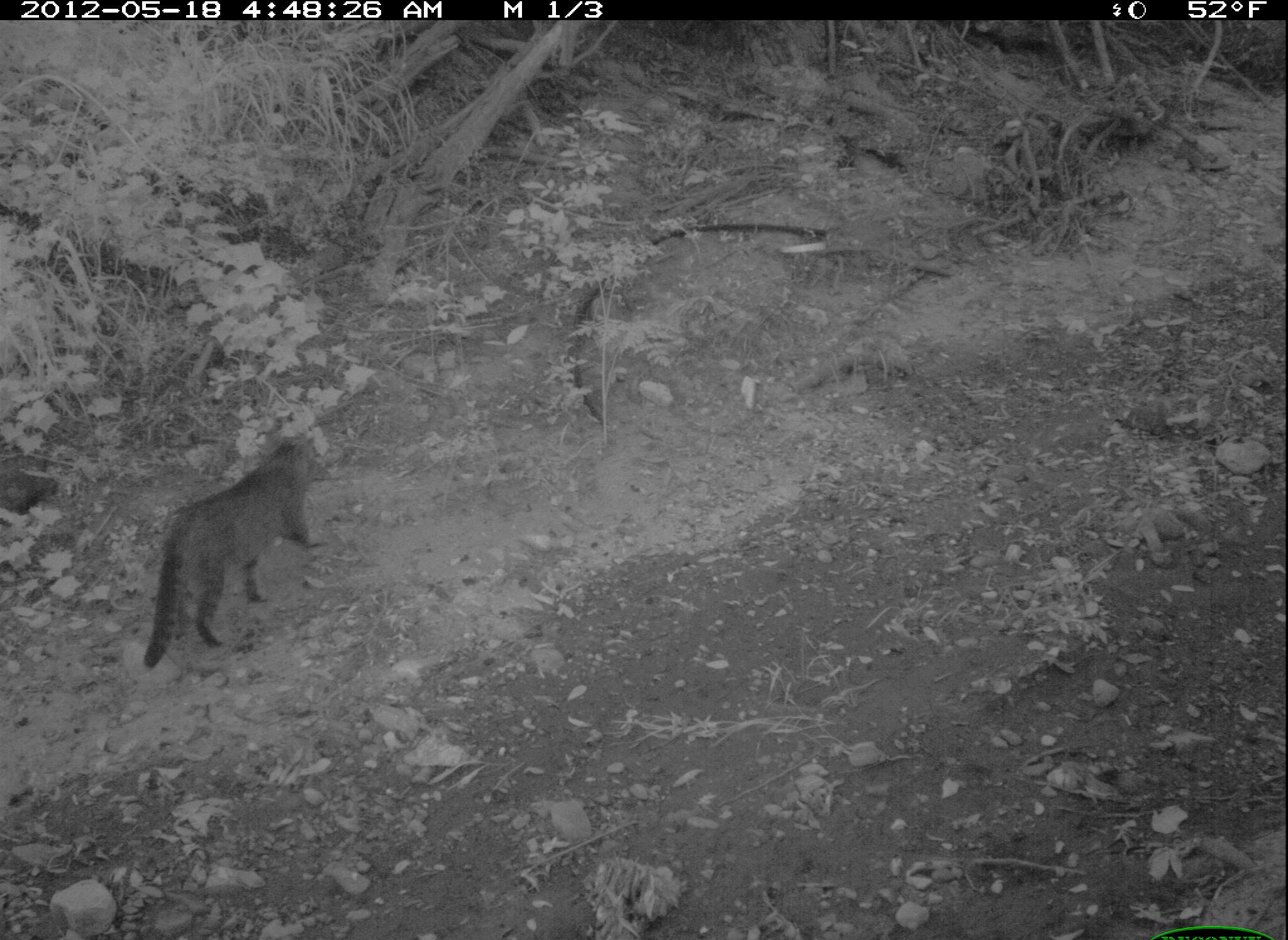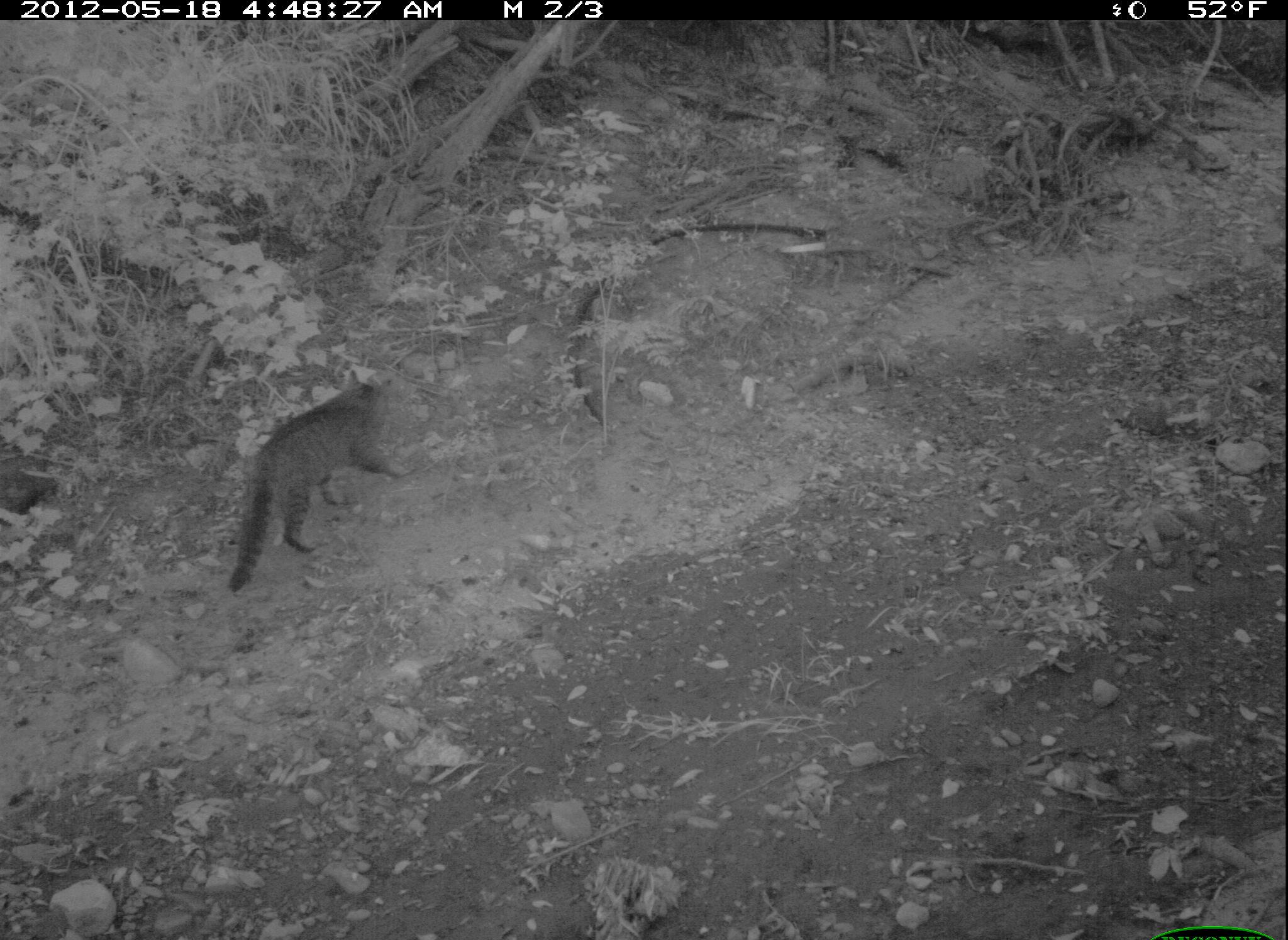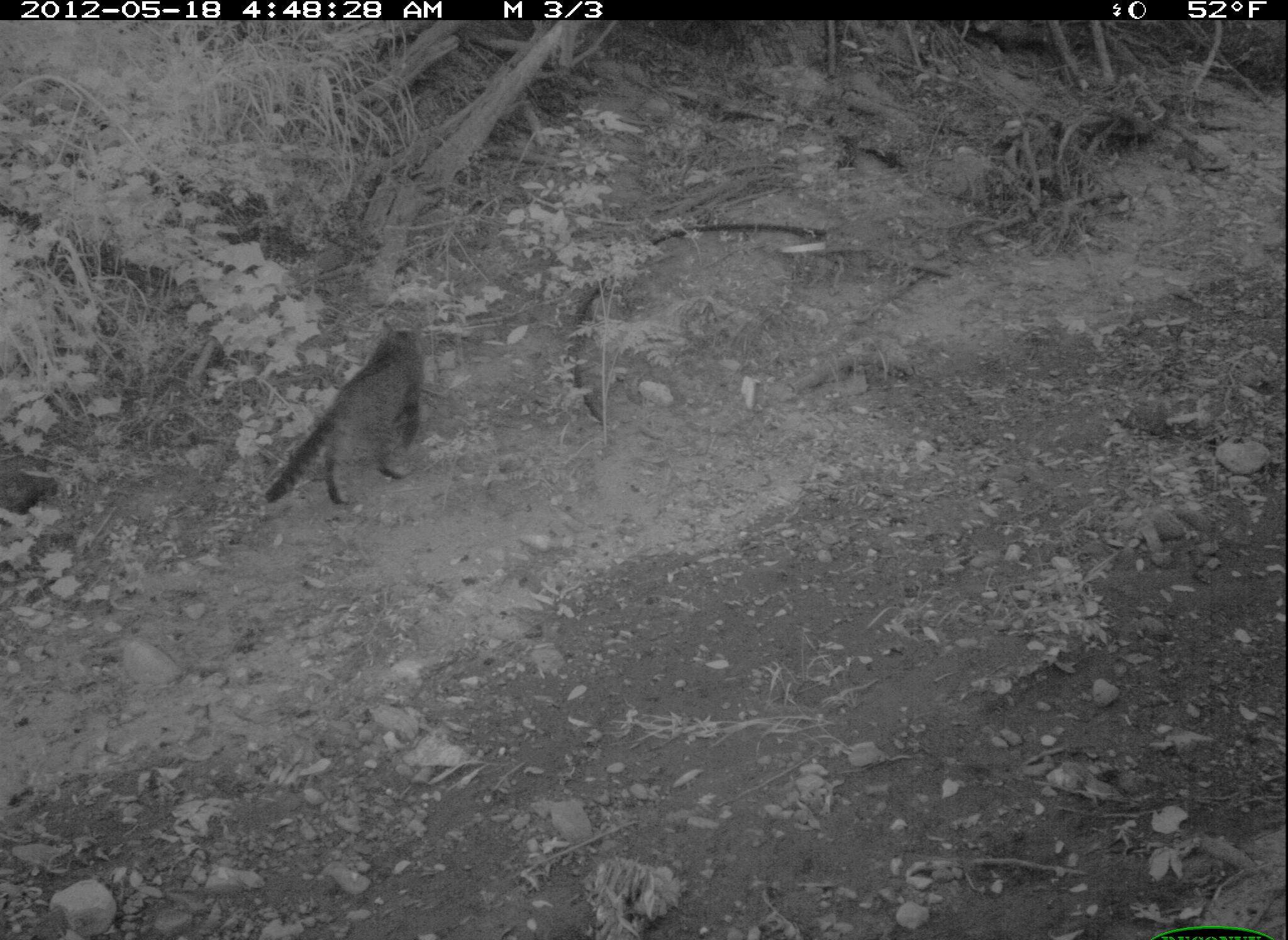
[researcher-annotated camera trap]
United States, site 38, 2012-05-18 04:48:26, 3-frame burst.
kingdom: Animalia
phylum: Chordata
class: Mammalia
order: Carnivora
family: Felidae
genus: Felis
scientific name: Felis catus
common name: cat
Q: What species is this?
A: Cat (Felis catus).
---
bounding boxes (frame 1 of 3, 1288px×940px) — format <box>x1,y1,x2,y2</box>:
cat: <box>137,408,330,675</box>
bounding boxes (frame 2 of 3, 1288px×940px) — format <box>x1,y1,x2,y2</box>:
cat: <box>222,343,406,606</box>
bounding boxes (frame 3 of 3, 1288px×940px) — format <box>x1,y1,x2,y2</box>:
cat: <box>245,309,446,522</box>